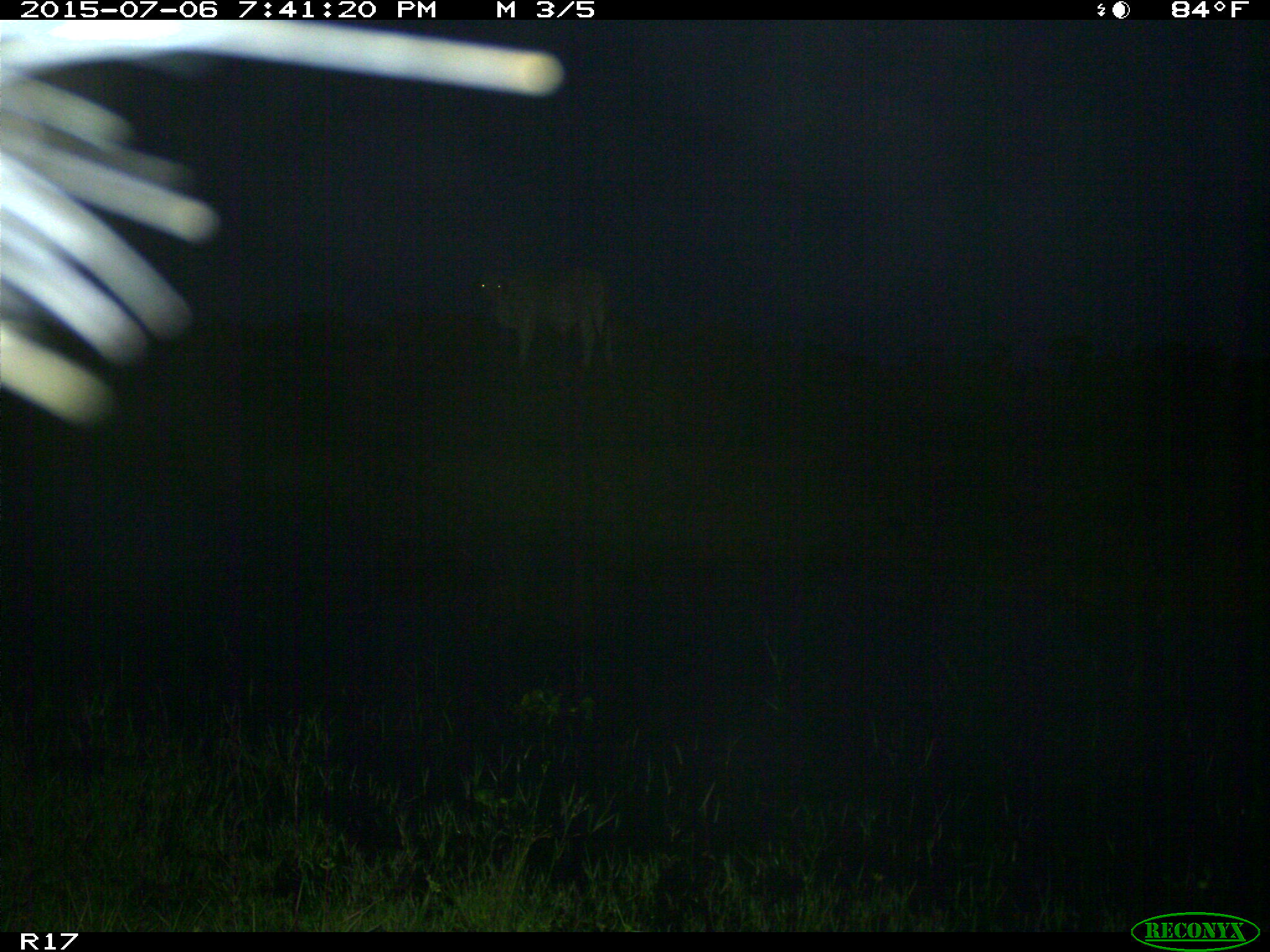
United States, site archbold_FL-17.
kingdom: Animalia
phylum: Chordata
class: Mammalia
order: Artiodactyla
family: Bovidae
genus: Bos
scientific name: Bos taurus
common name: domestic cow